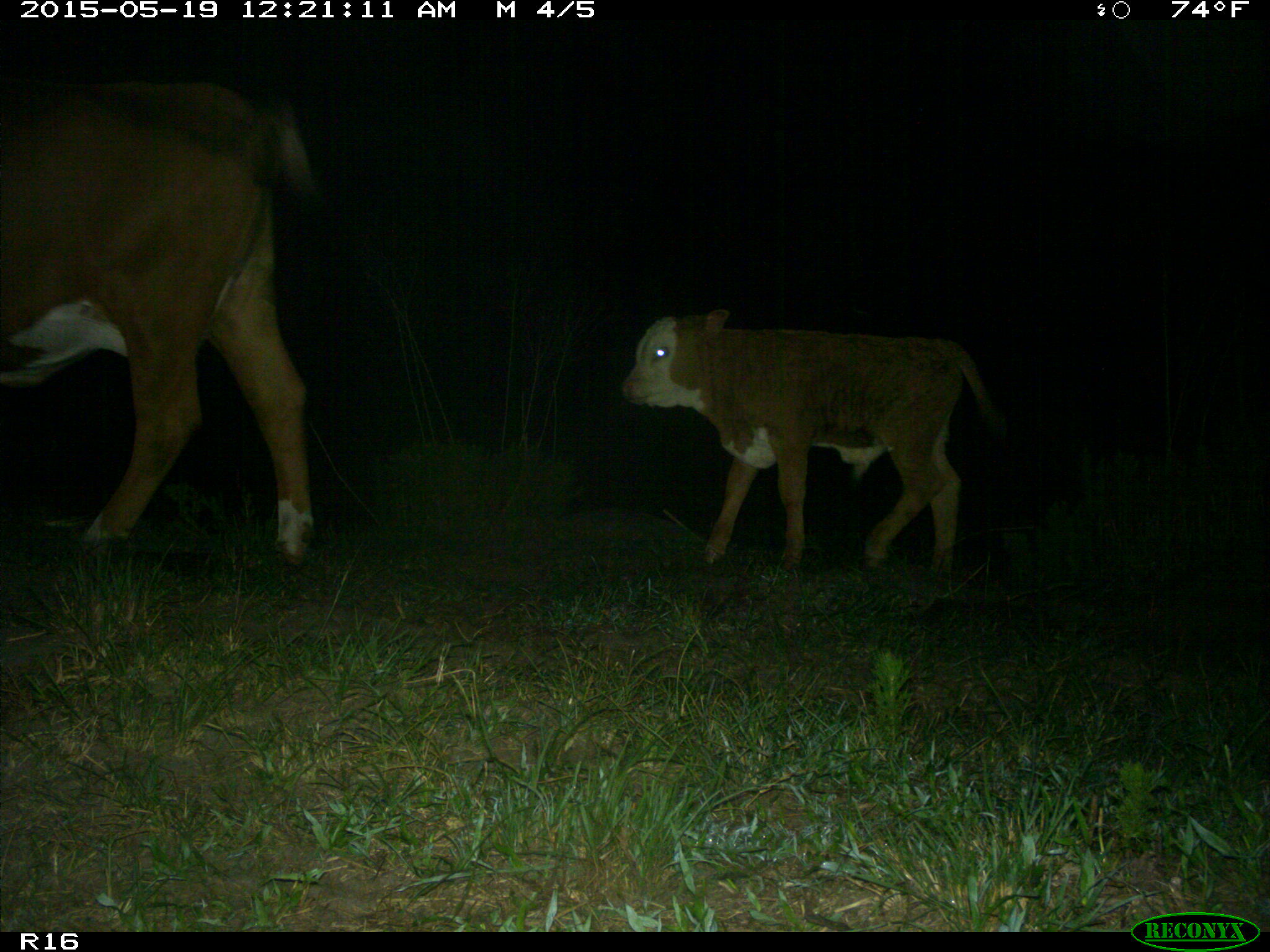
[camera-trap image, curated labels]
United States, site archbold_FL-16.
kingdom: Animalia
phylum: Chordata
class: Mammalia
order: Artiodactyla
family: Bovidae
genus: Bos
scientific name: Bos taurus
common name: domestic cow